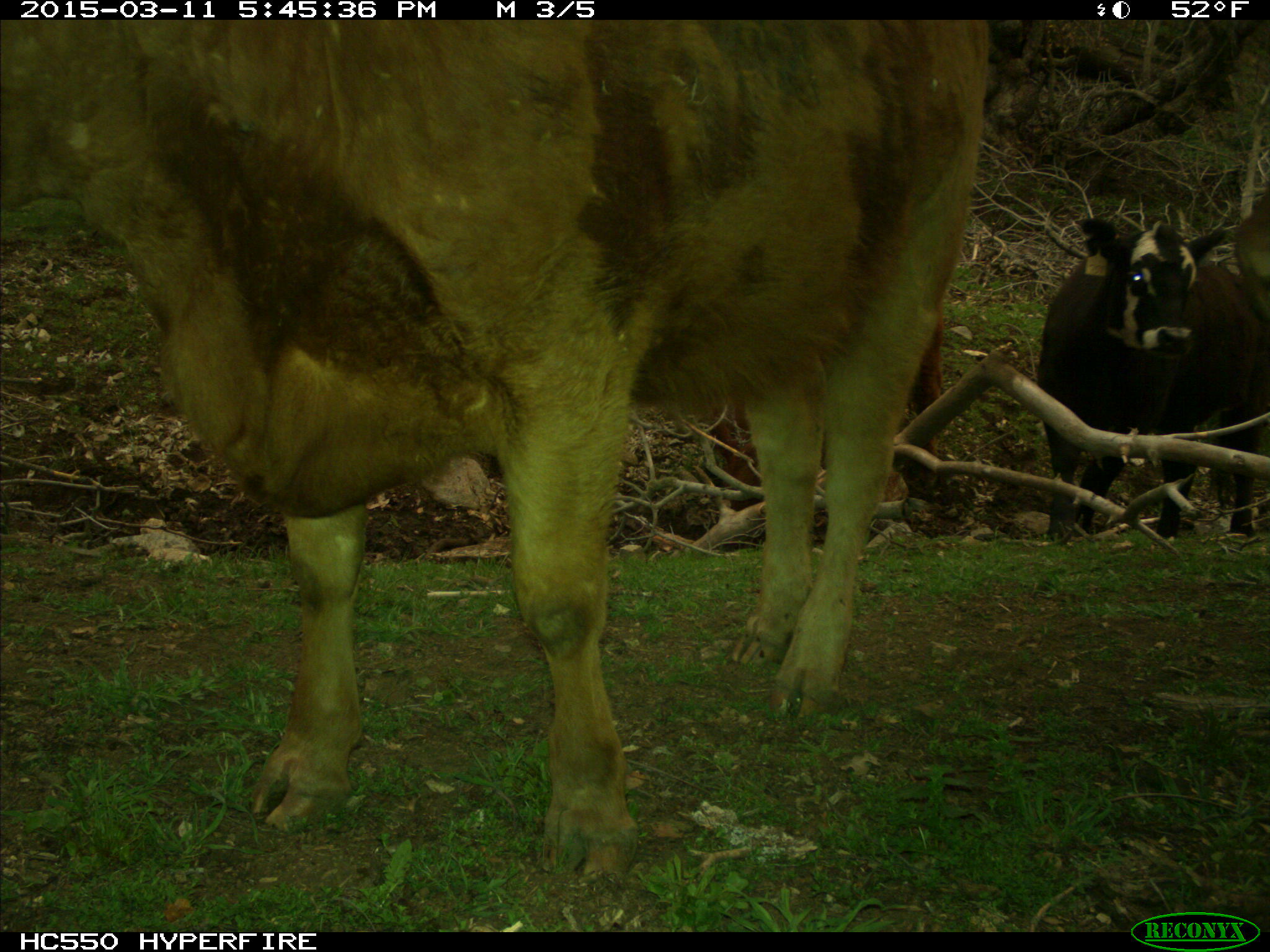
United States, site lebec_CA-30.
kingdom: Animalia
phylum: Chordata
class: Mammalia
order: Artiodactyla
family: Bovidae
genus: Bos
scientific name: Bos taurus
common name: domestic cow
Bos taurus (domestic cow).